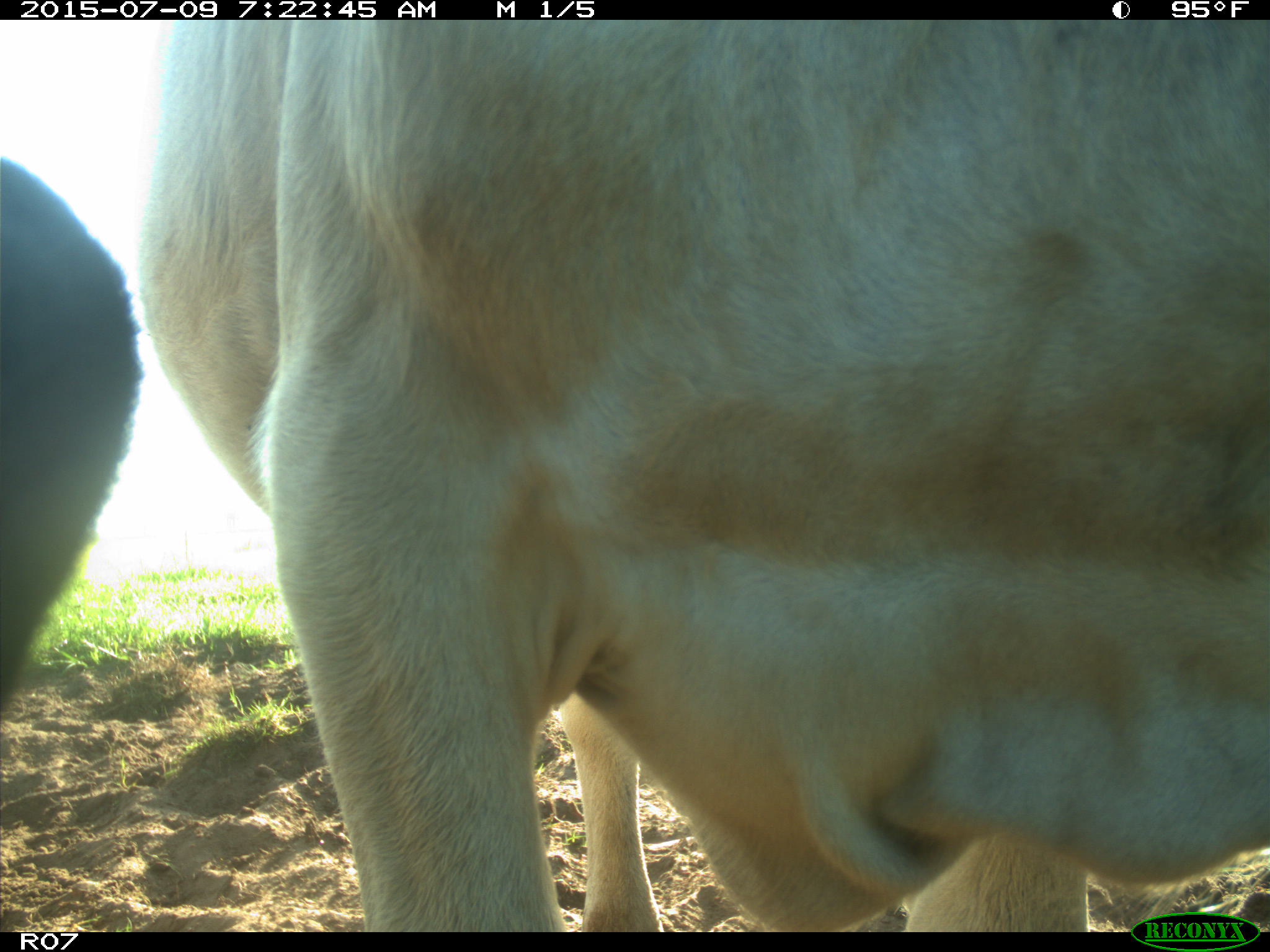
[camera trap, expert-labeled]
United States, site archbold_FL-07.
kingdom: Animalia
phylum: Chordata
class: Mammalia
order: Artiodactyla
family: Bovidae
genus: Bos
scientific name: Bos taurus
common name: domestic cow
Bos taurus (domestic cow).